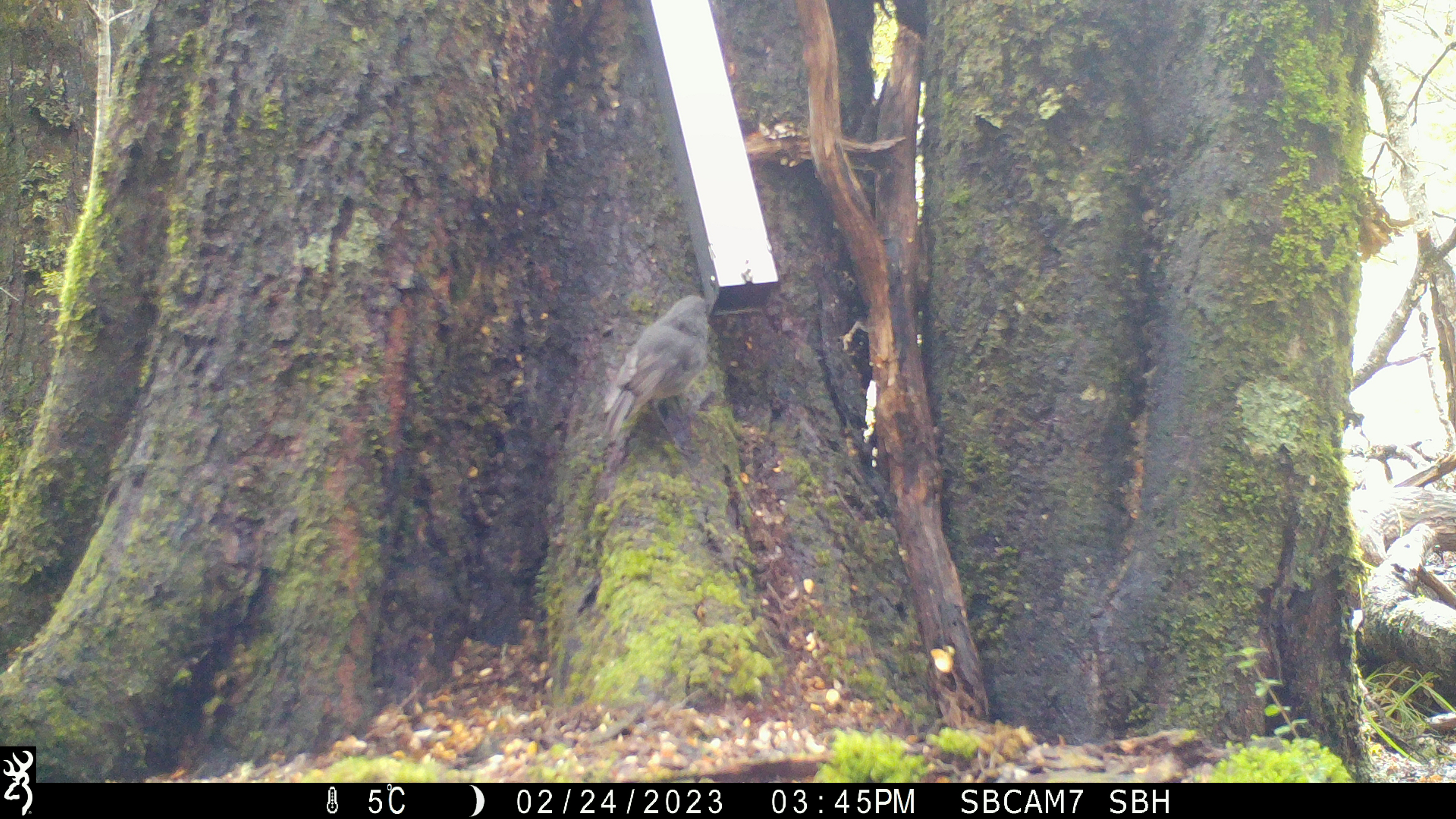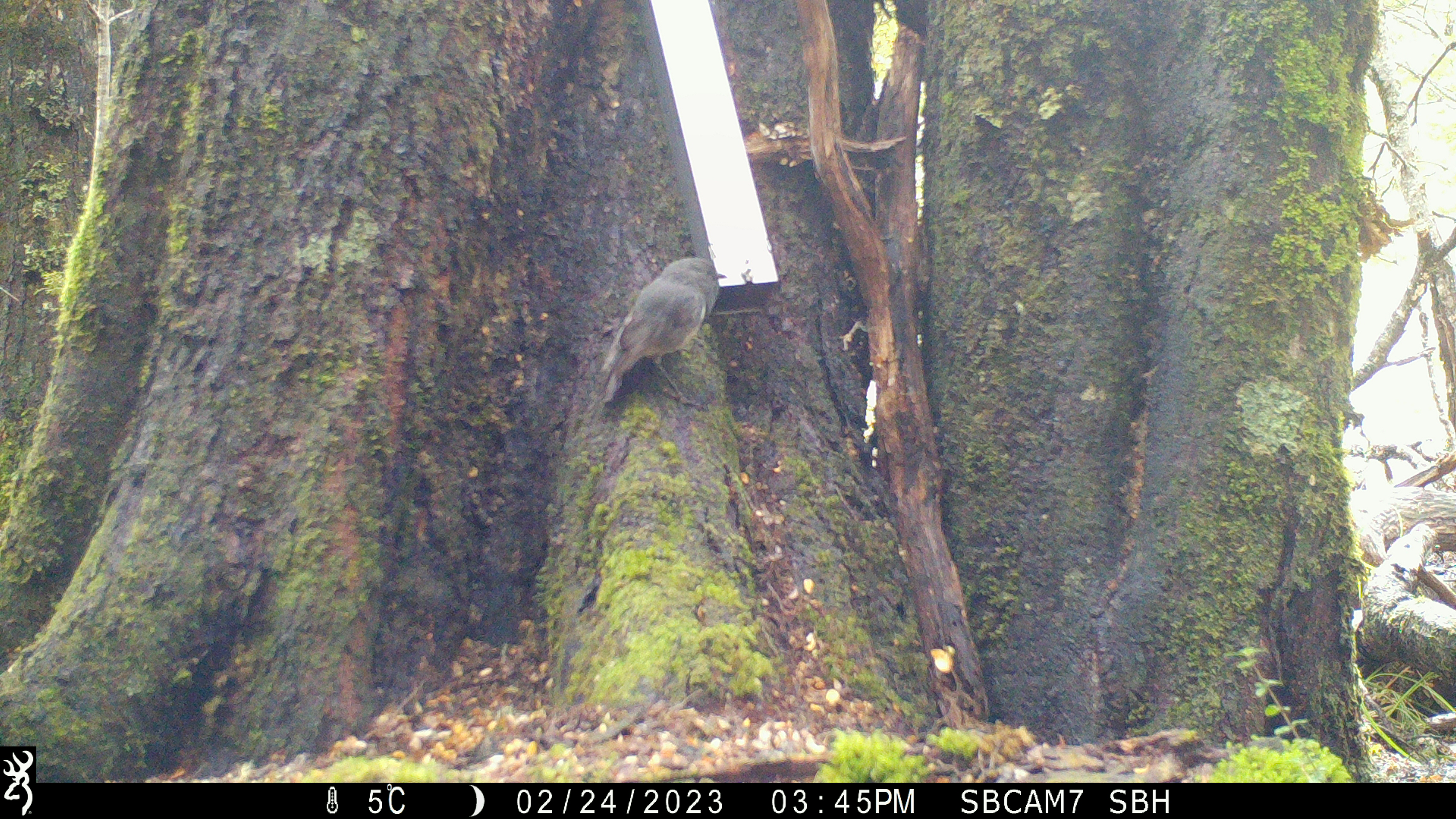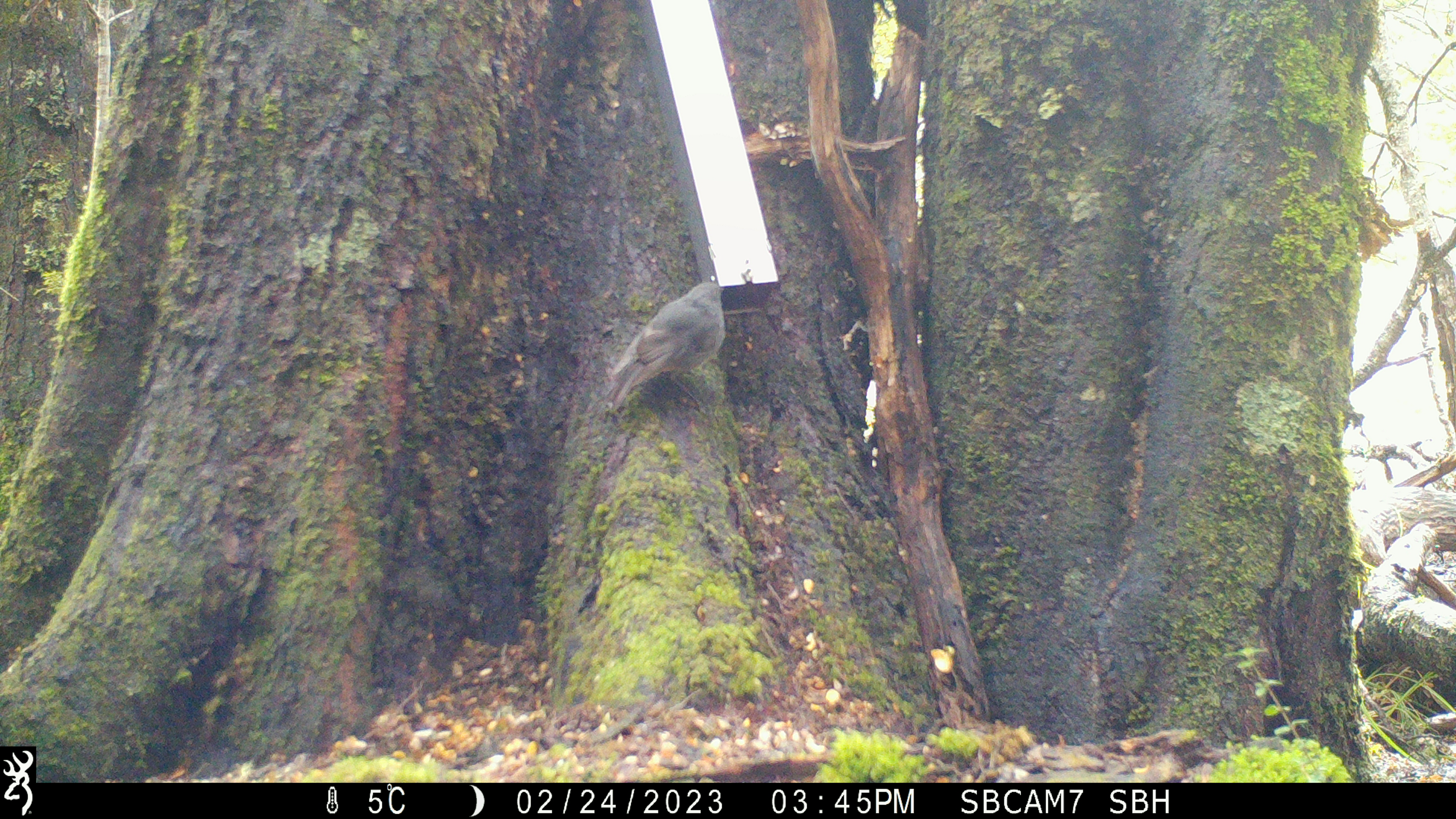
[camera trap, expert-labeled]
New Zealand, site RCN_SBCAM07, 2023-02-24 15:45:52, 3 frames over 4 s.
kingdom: Animalia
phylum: Chordata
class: Aves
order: Passeriformes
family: Petroicidae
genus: Petroica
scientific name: Petroica australis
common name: new zealand robin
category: robin